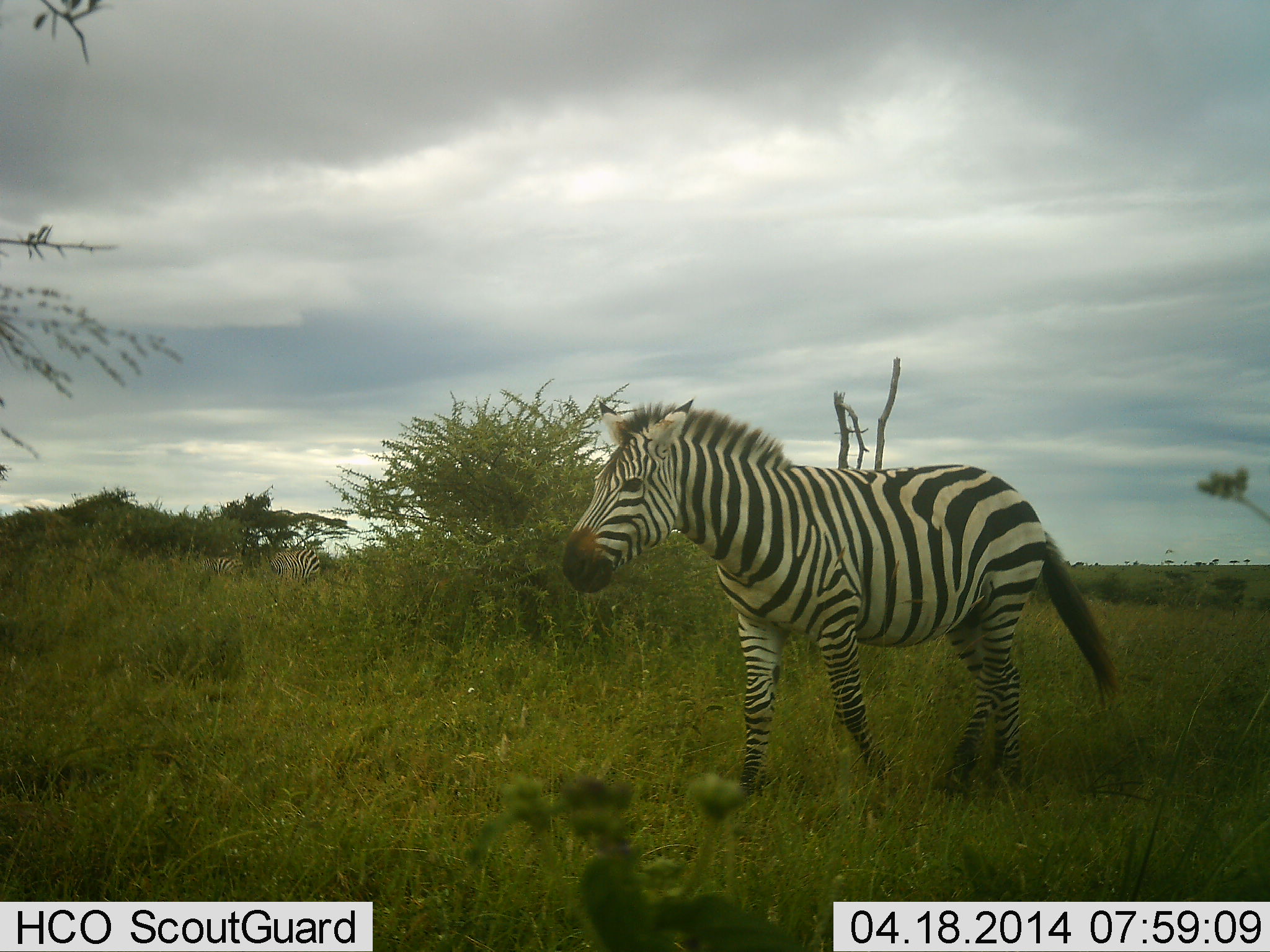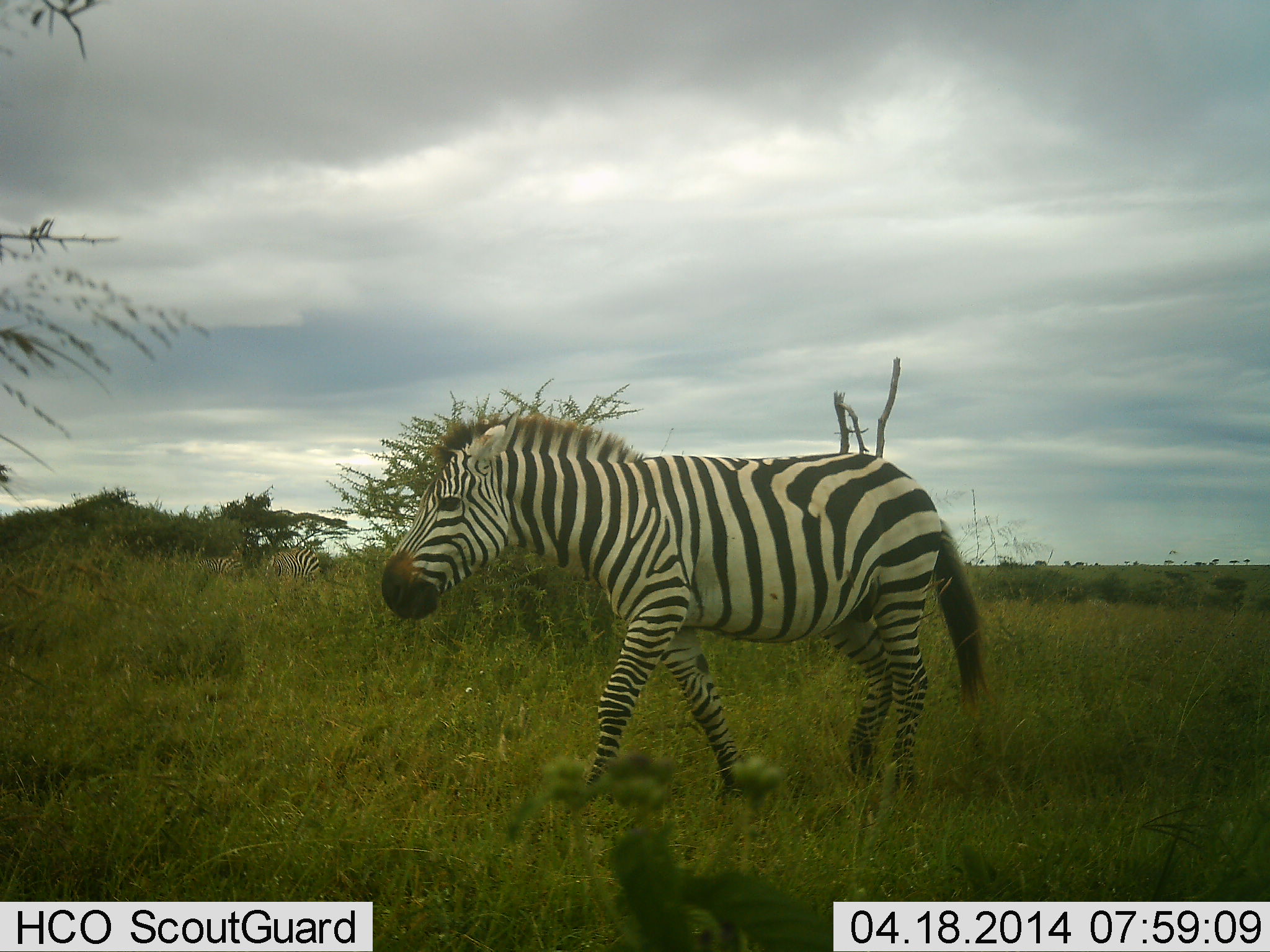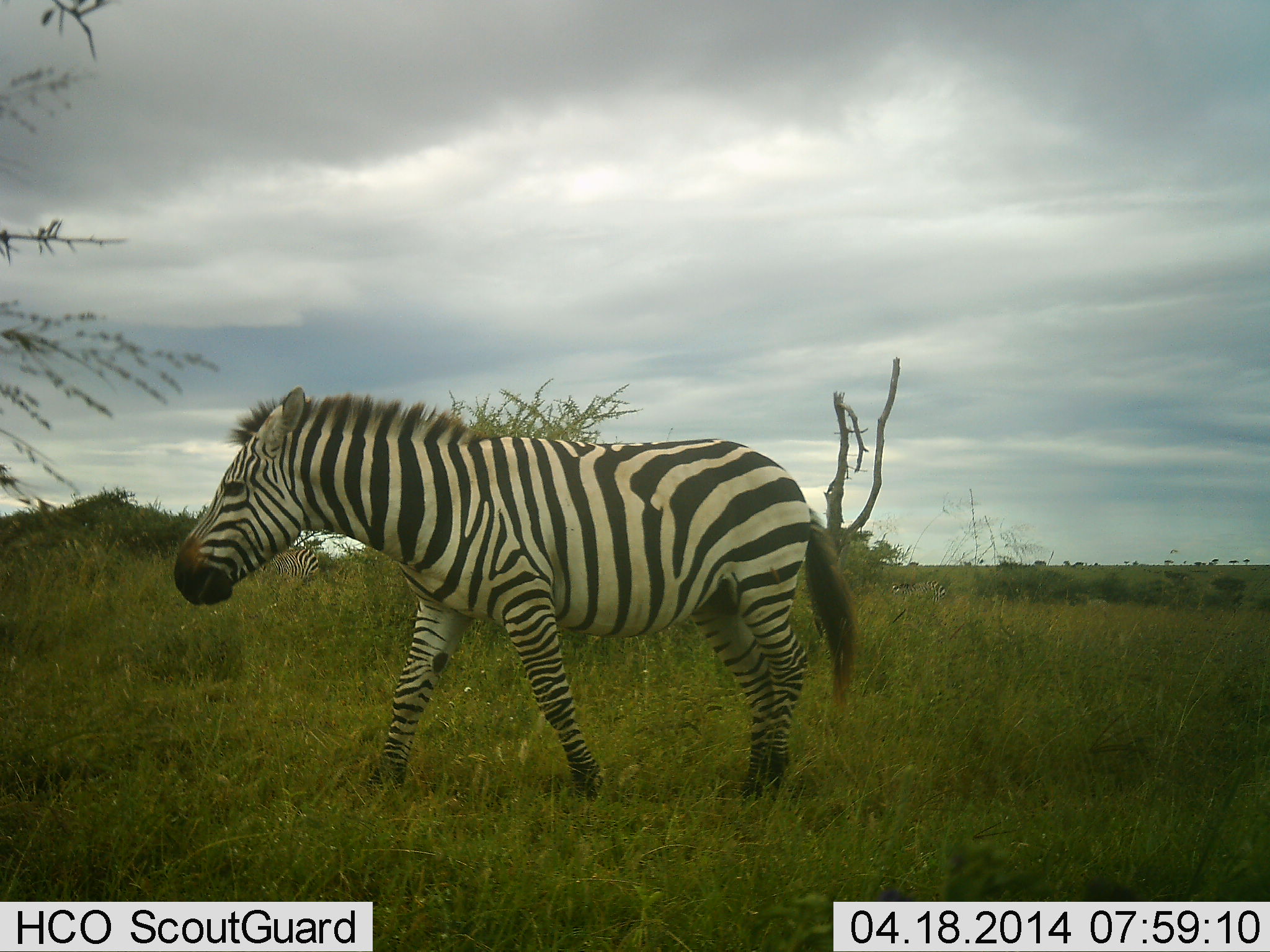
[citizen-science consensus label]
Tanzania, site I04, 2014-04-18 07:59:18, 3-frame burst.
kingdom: Animalia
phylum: Chordata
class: Mammalia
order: Perissodactyla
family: Equidae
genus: Equus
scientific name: Equus quagga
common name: plains zebra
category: zebra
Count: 2.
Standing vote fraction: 20%.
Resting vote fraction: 0%.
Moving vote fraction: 100%.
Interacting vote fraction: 0%.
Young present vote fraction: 0%.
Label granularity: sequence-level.